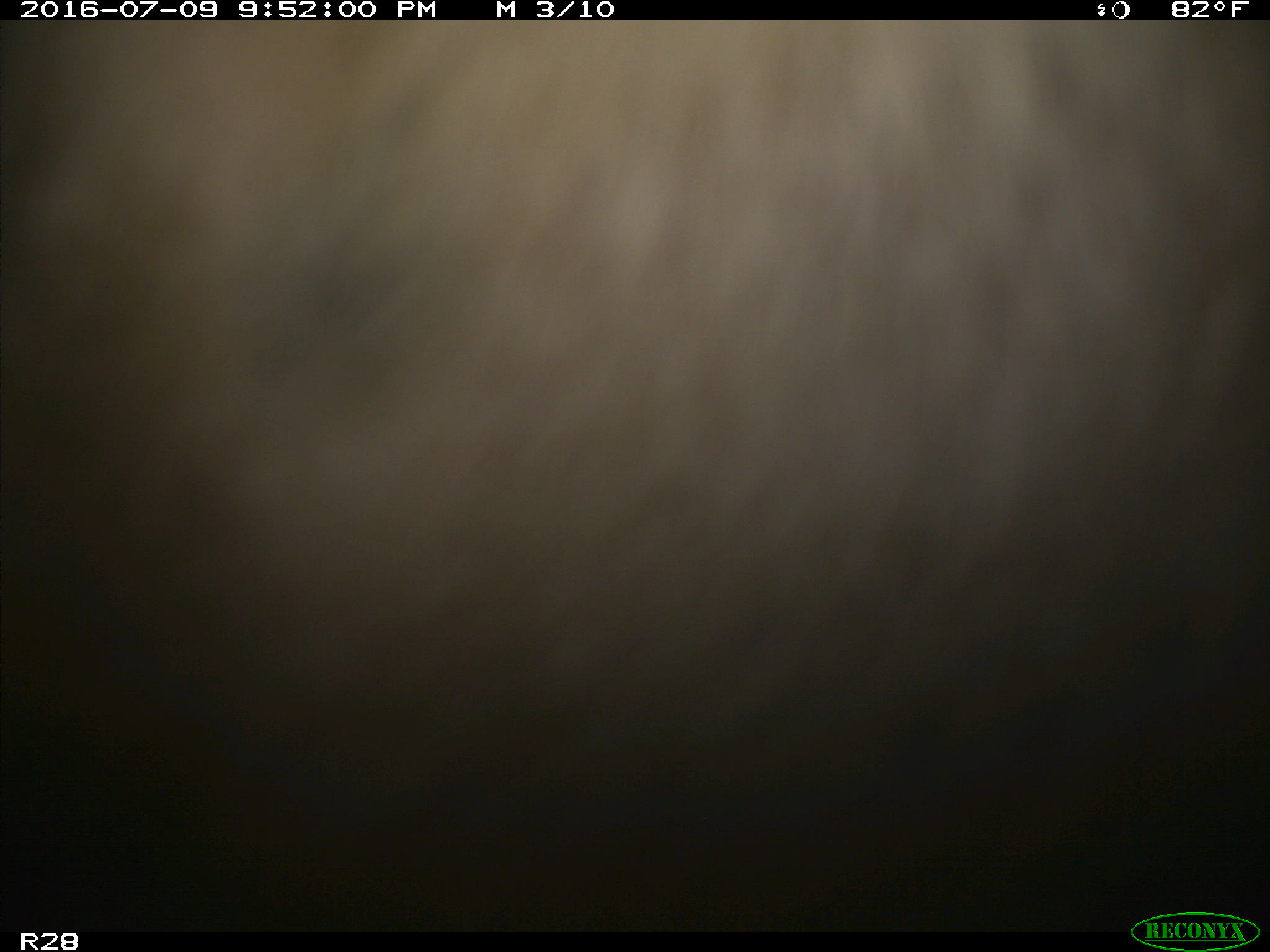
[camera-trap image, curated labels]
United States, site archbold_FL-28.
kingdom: Animalia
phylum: Chordata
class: Mammalia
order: Artiodactyla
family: Bovidae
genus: Bos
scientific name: Bos taurus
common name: domestic cow